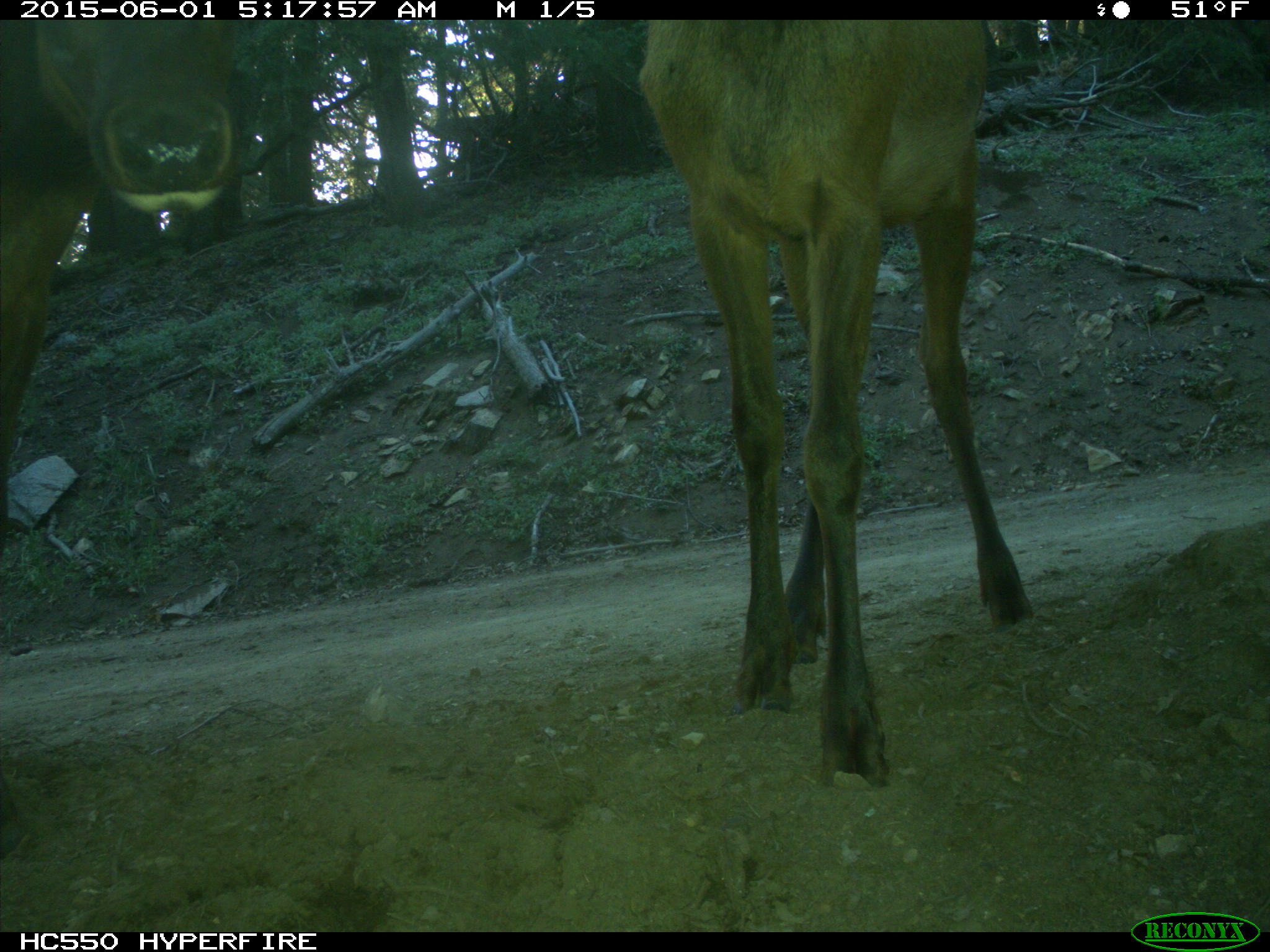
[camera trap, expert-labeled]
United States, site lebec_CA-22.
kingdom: Animalia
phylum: Chordata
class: Mammalia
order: Artiodactyla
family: Cervidae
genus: Cervus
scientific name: Cervus canadensis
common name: elk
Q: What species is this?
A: Cervus canadensis (elk).